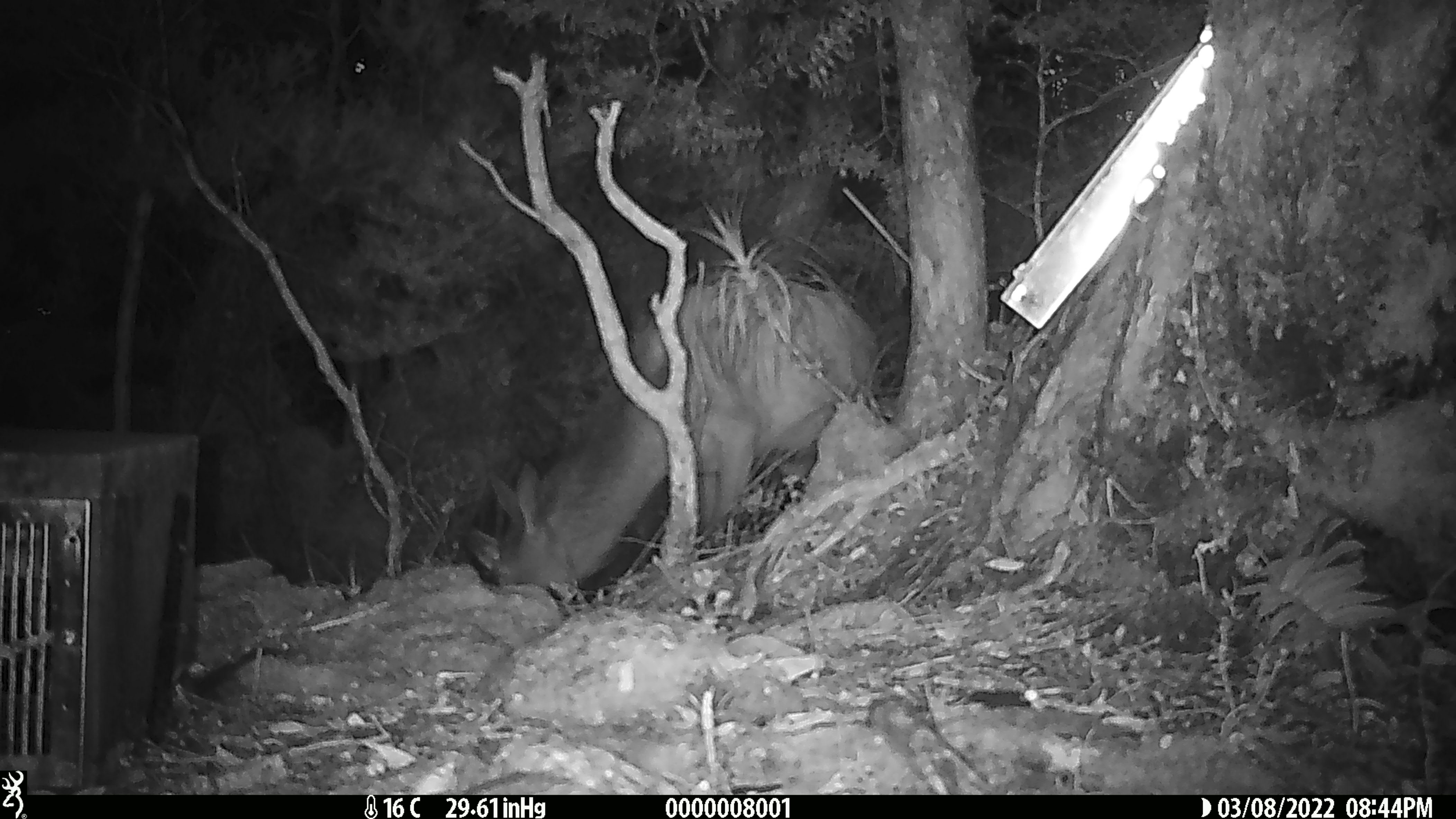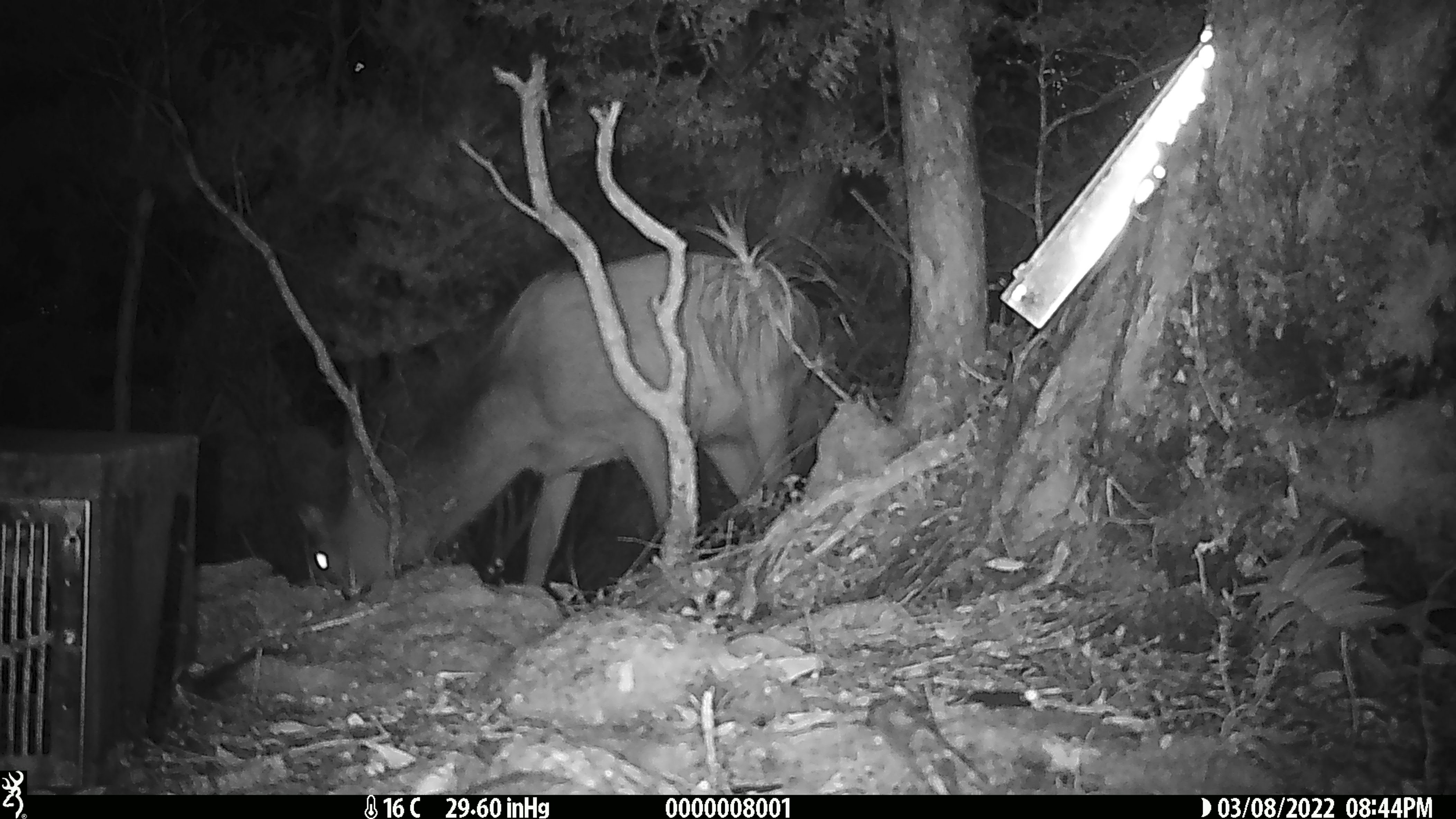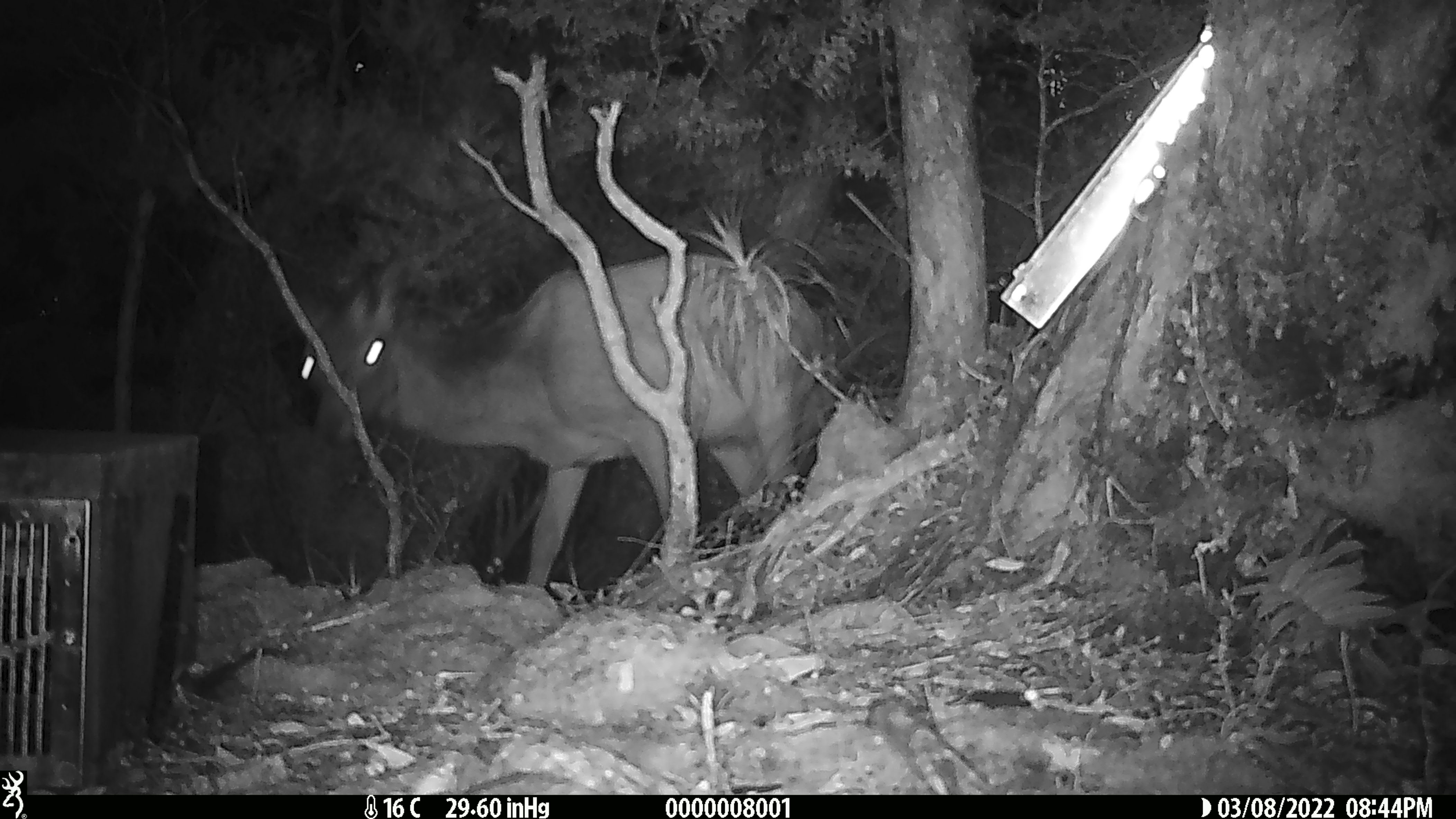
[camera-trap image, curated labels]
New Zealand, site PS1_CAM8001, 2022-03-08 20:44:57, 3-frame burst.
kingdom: Animalia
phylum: Chordata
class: Mammalia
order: Artiodactyla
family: Cervidae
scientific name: Cervidae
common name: deer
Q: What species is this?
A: Deer (Cervidae).